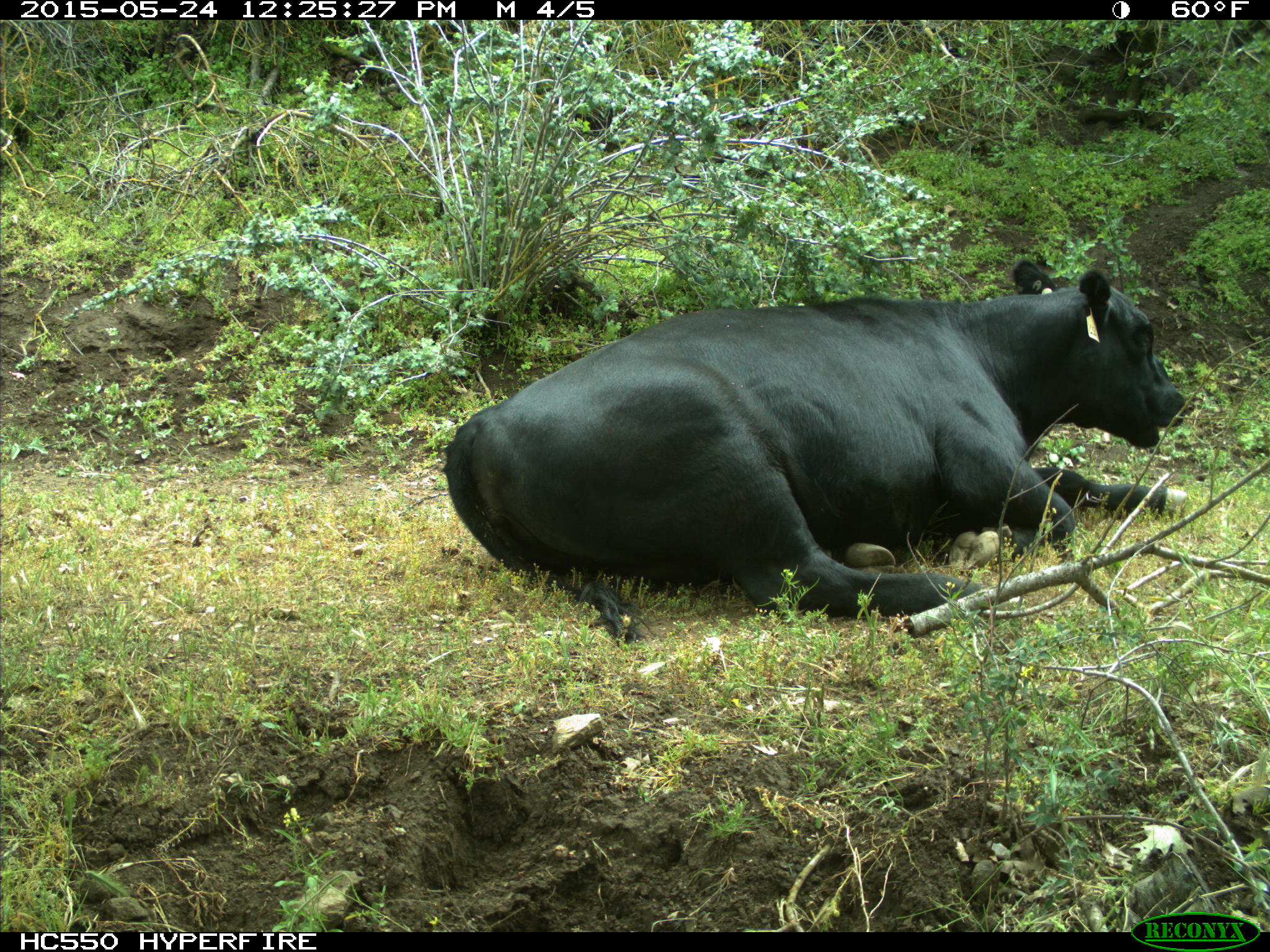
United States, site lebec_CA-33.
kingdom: Animalia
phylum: Chordata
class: Mammalia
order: Artiodactyla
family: Bovidae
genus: Bos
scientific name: Bos taurus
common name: domestic cow